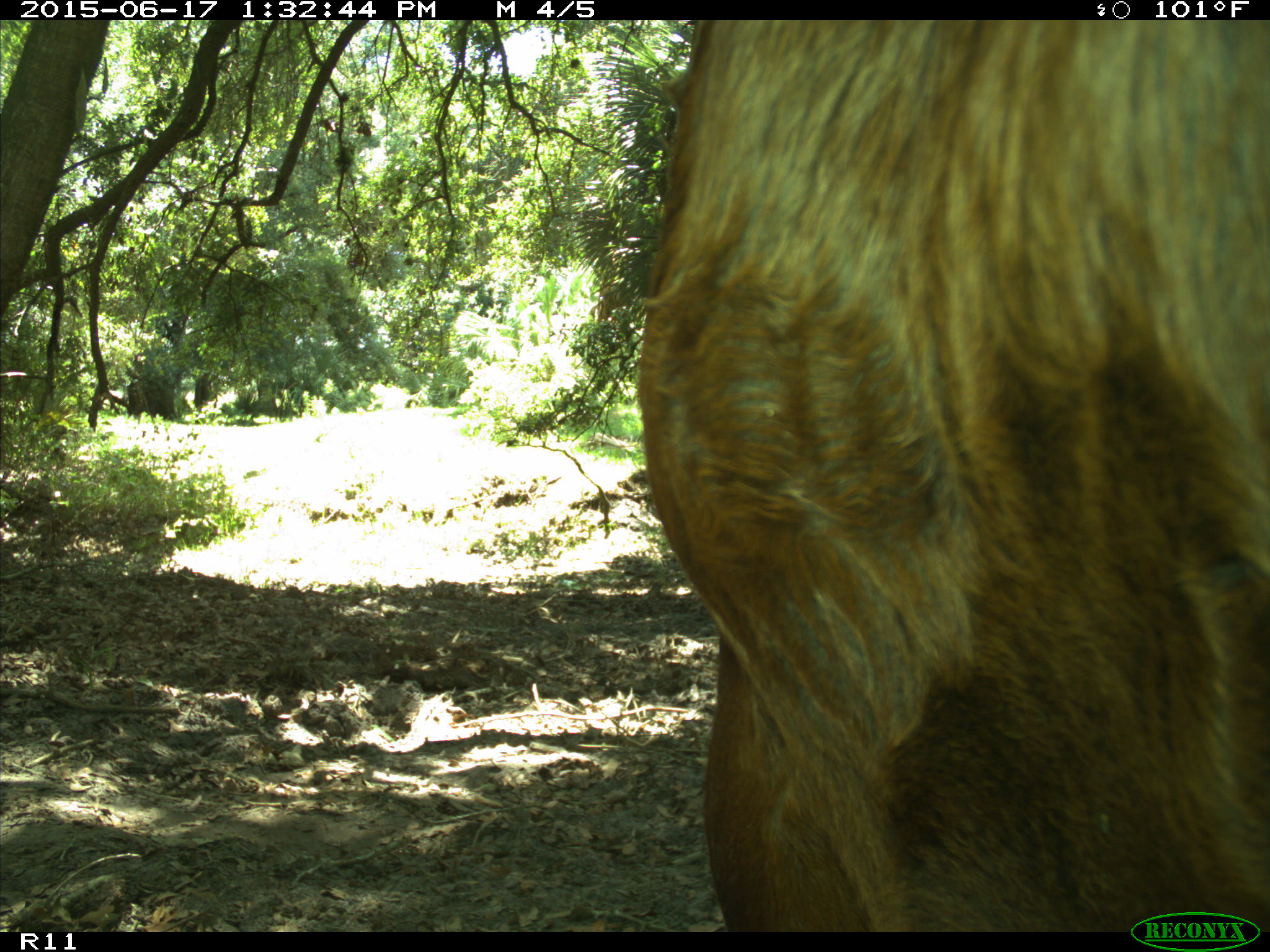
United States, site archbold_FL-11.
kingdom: Animalia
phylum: Chordata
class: Mammalia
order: Artiodactyla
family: Bovidae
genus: Bos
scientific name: Bos taurus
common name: domestic cow